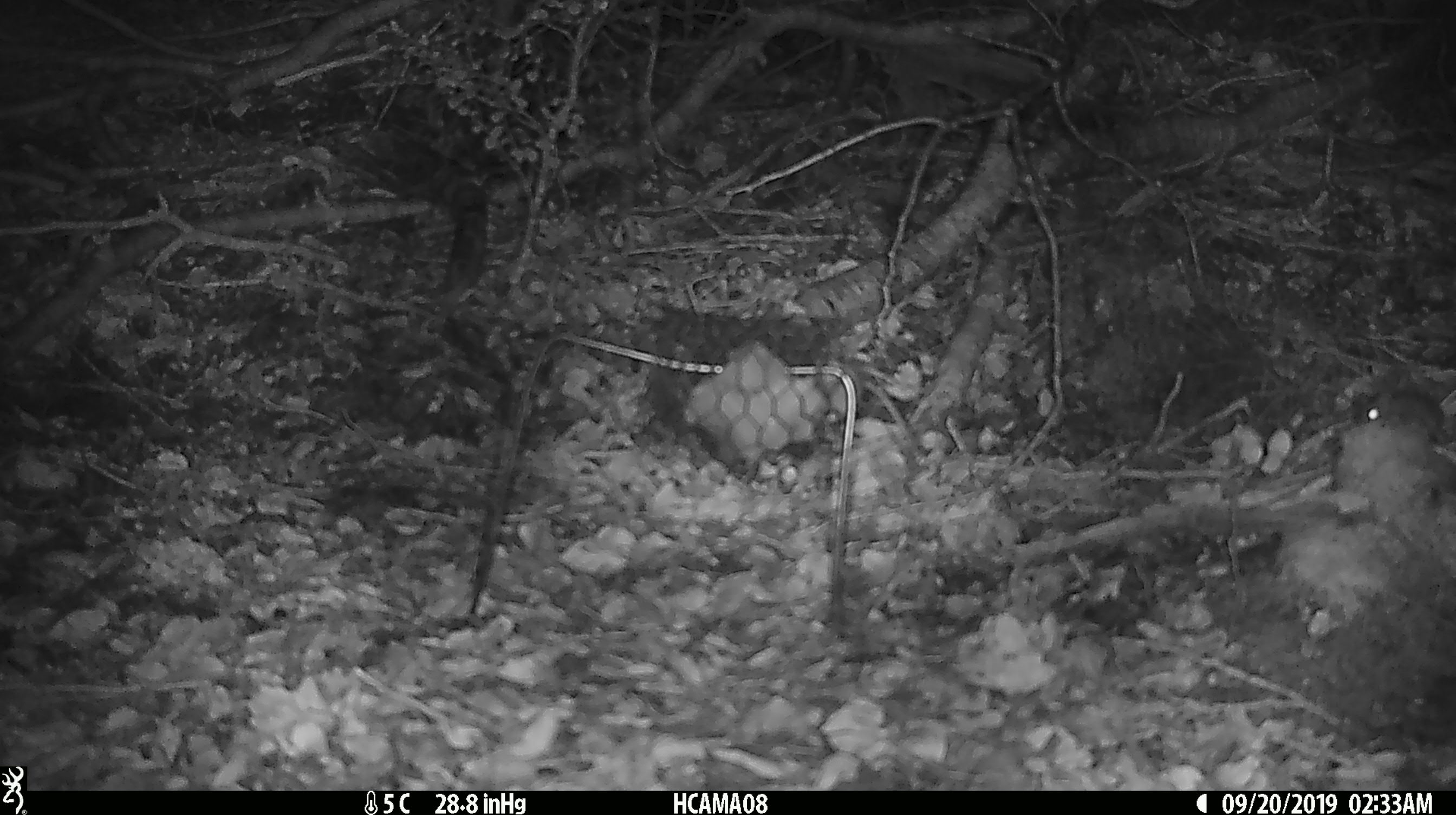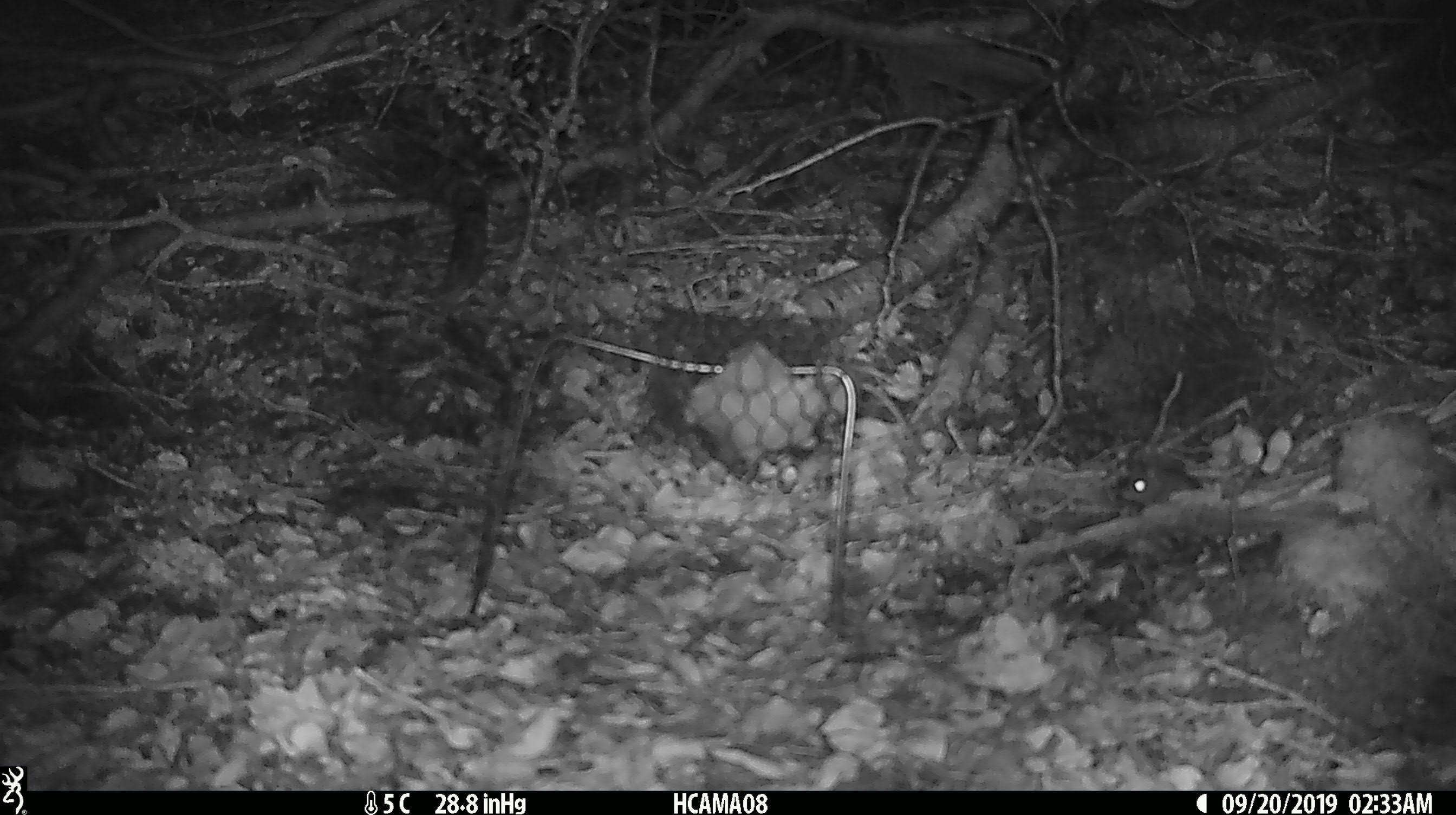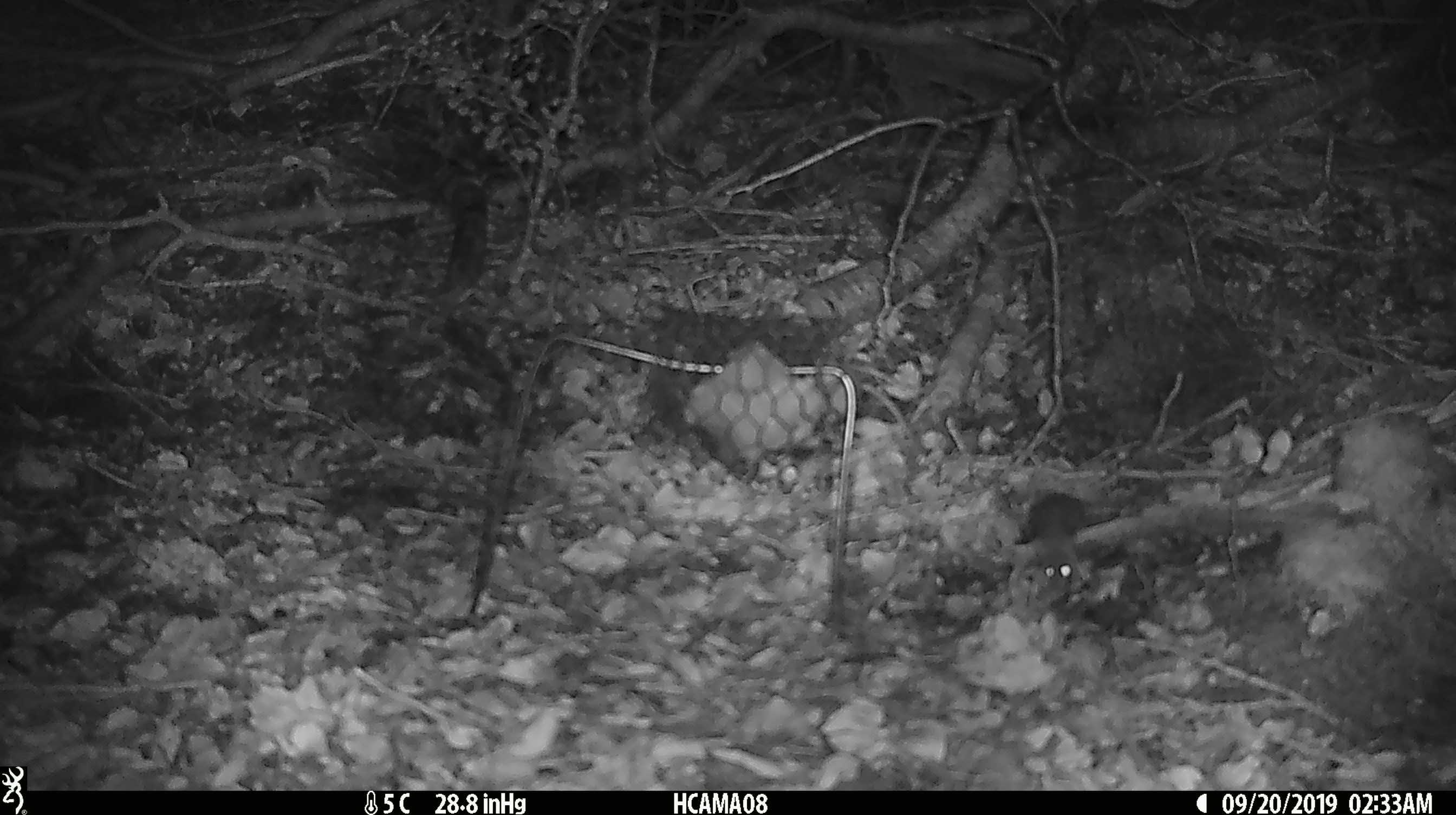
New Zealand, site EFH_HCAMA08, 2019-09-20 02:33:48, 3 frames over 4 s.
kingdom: Animalia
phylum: Chordata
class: Mammalia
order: Rodentia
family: Muridae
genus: Mus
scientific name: Mus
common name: mouse